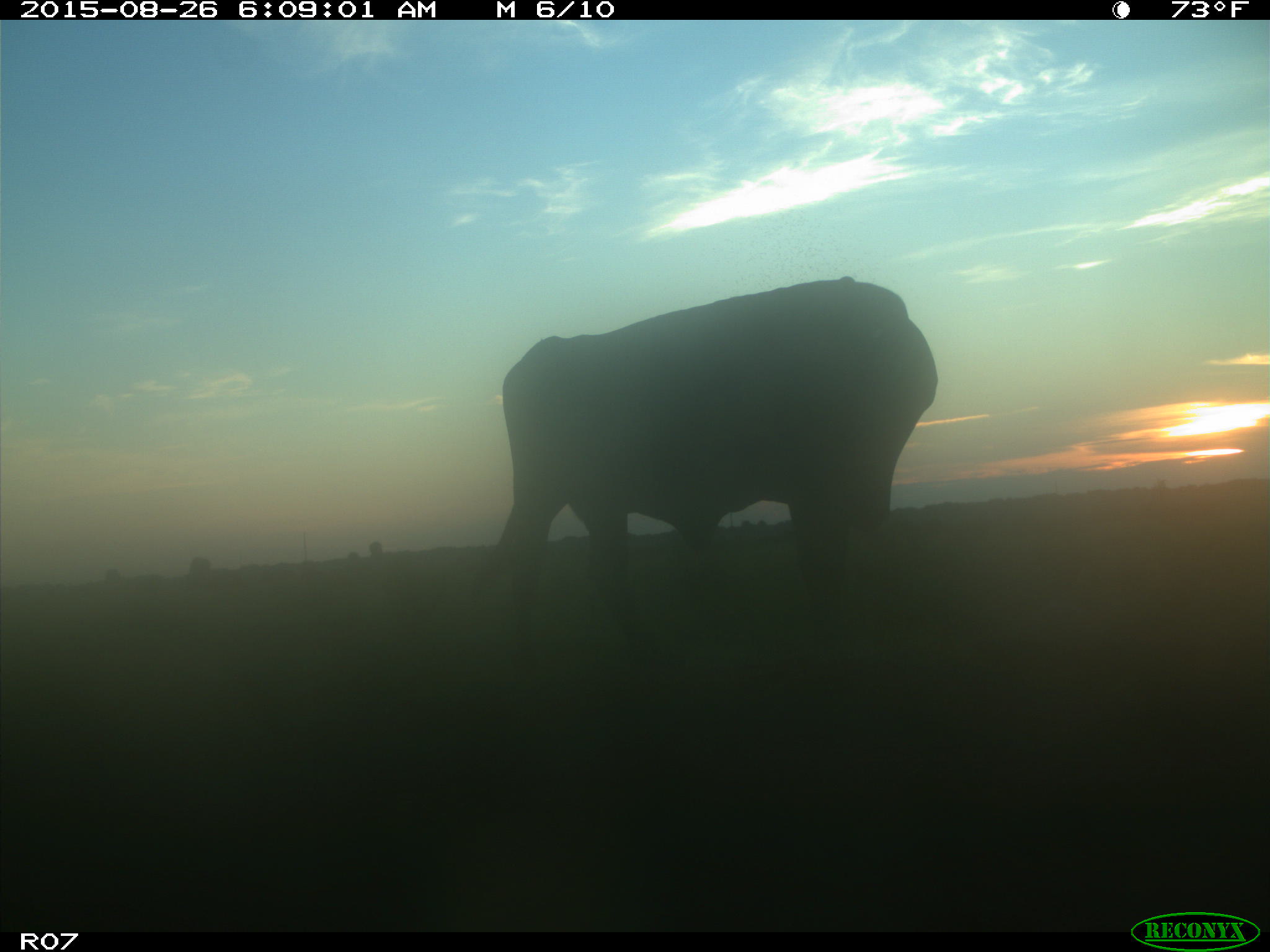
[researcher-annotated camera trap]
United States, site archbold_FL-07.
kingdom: Animalia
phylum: Chordata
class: Mammalia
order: Artiodactyla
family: Bovidae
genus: Bos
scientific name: Bos taurus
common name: domestic cow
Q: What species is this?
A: Bos taurus (domestic cow).